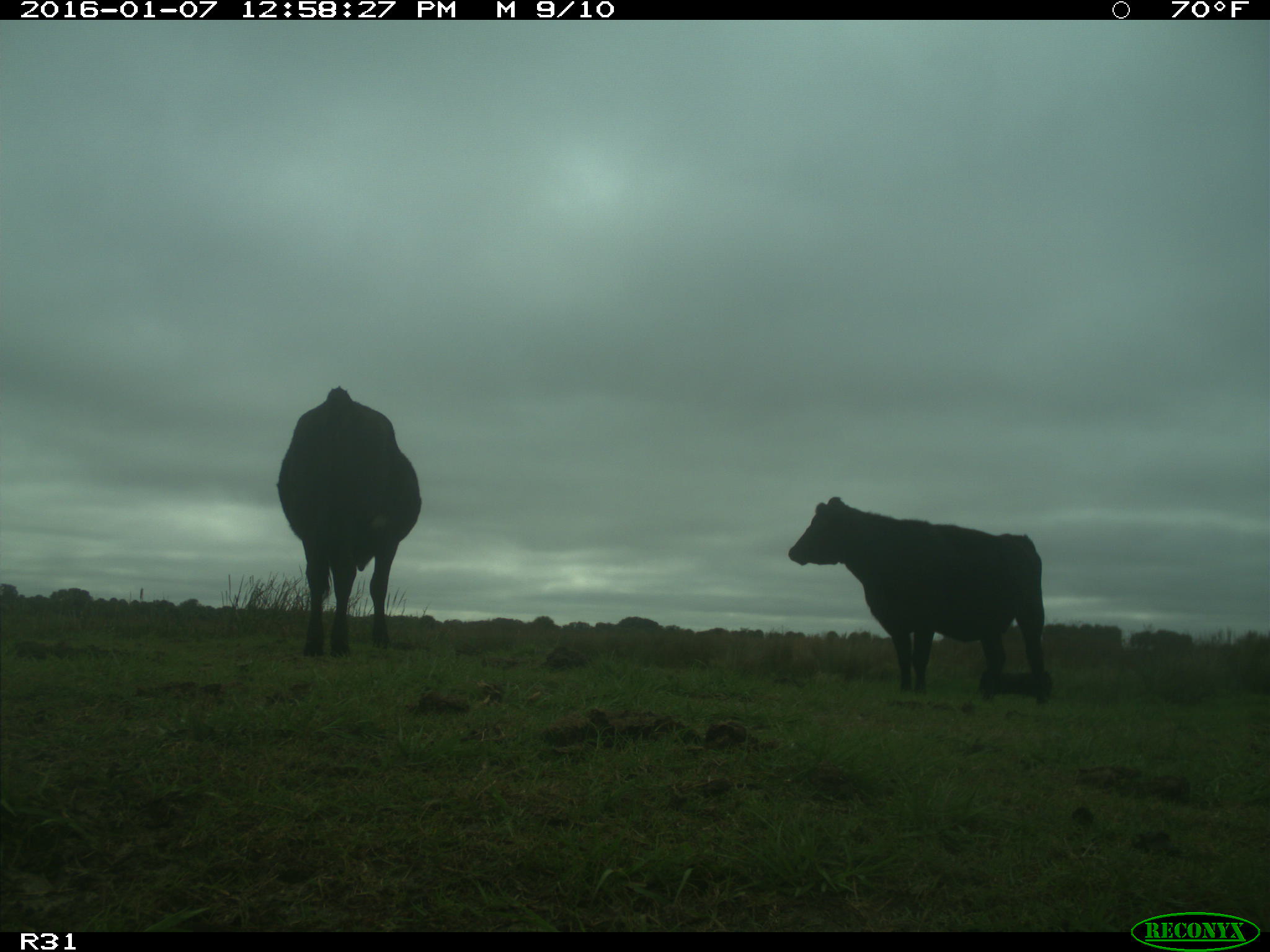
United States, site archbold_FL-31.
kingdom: Animalia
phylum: Chordata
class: Mammalia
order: Artiodactyla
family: Bovidae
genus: Bos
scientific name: Bos taurus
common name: domestic cow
Bos taurus (domestic cow).